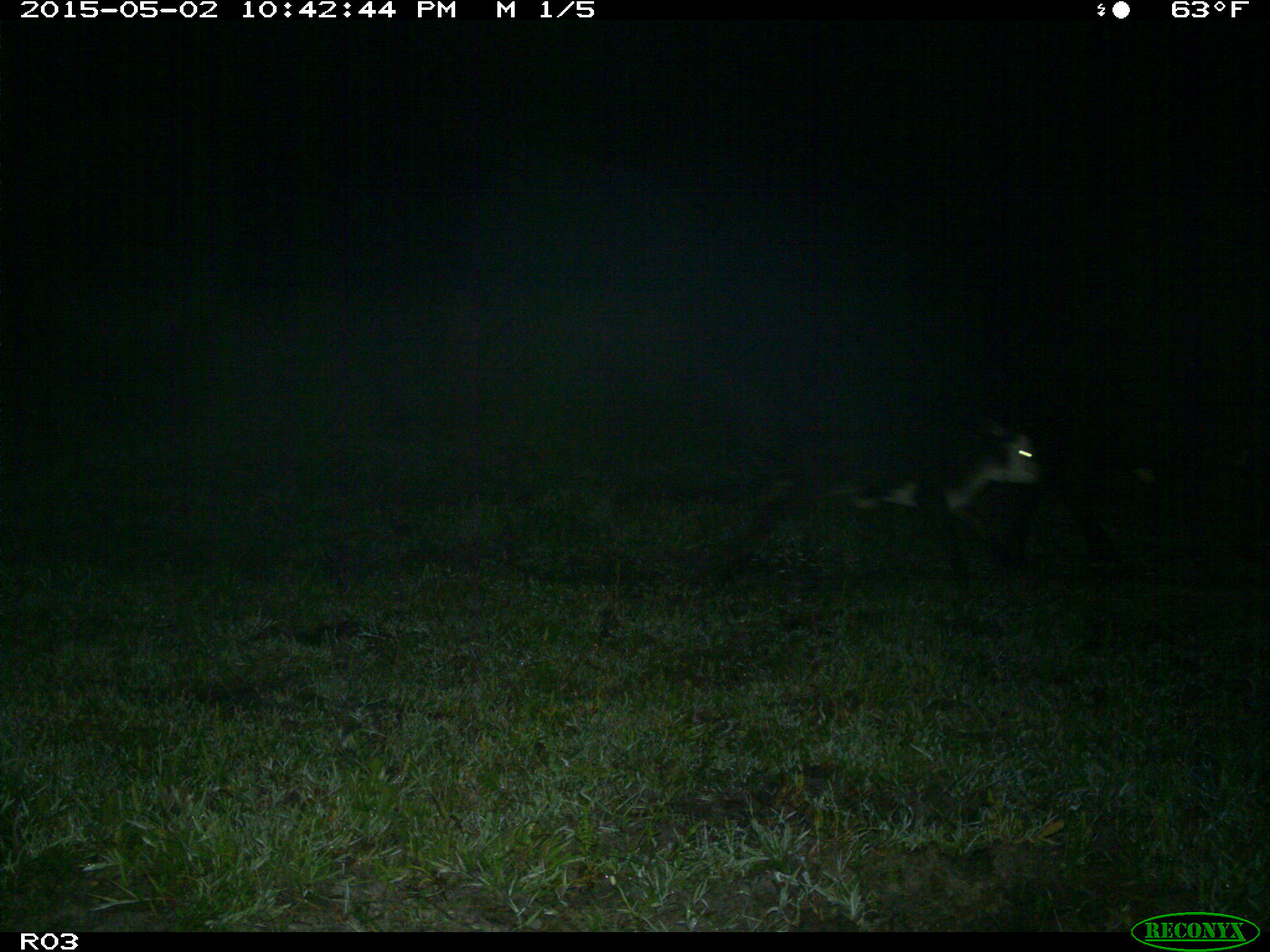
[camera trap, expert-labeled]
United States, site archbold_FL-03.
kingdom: Animalia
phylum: Chordata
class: Mammalia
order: Artiodactyla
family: Bovidae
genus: Bos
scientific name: Bos taurus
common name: domestic cow